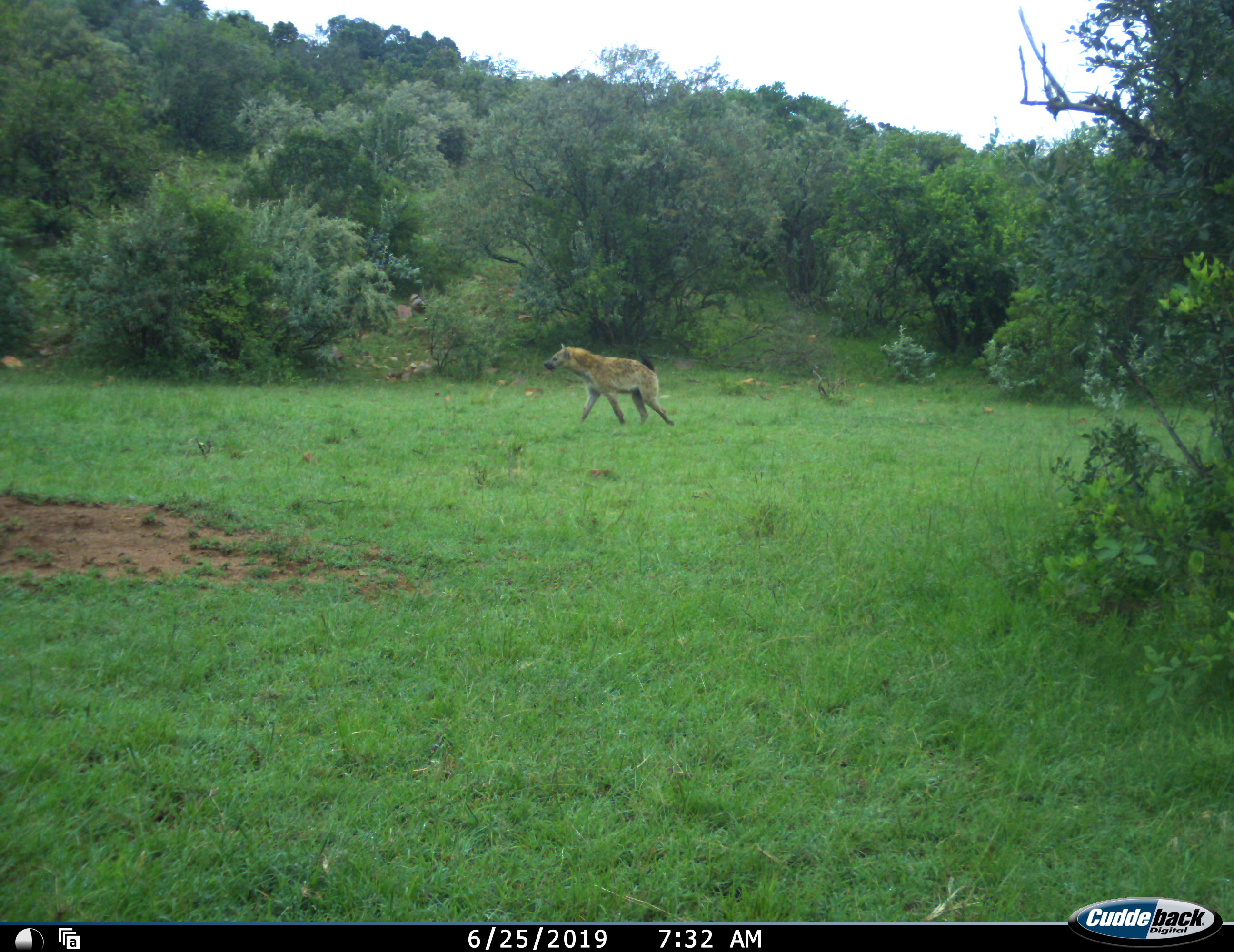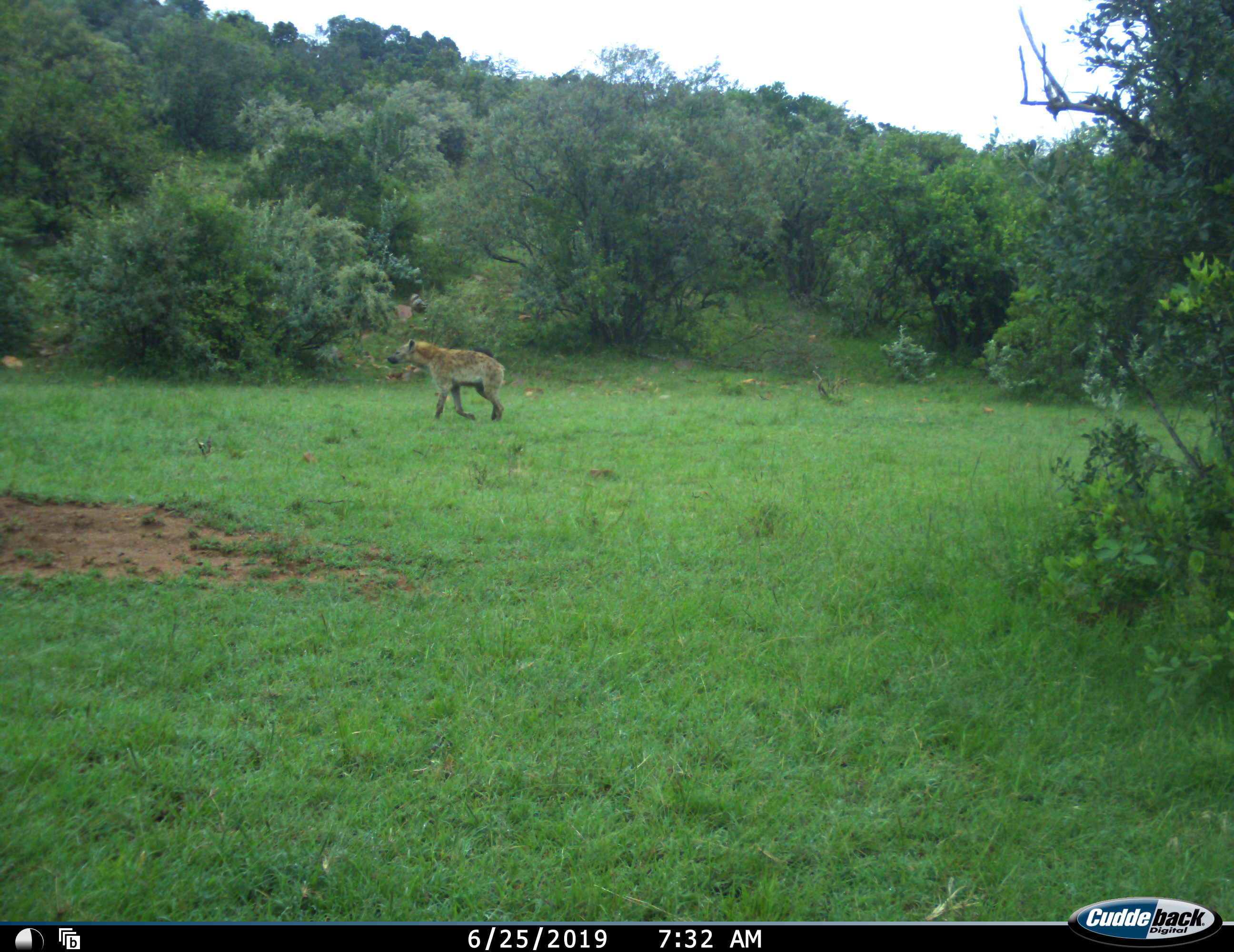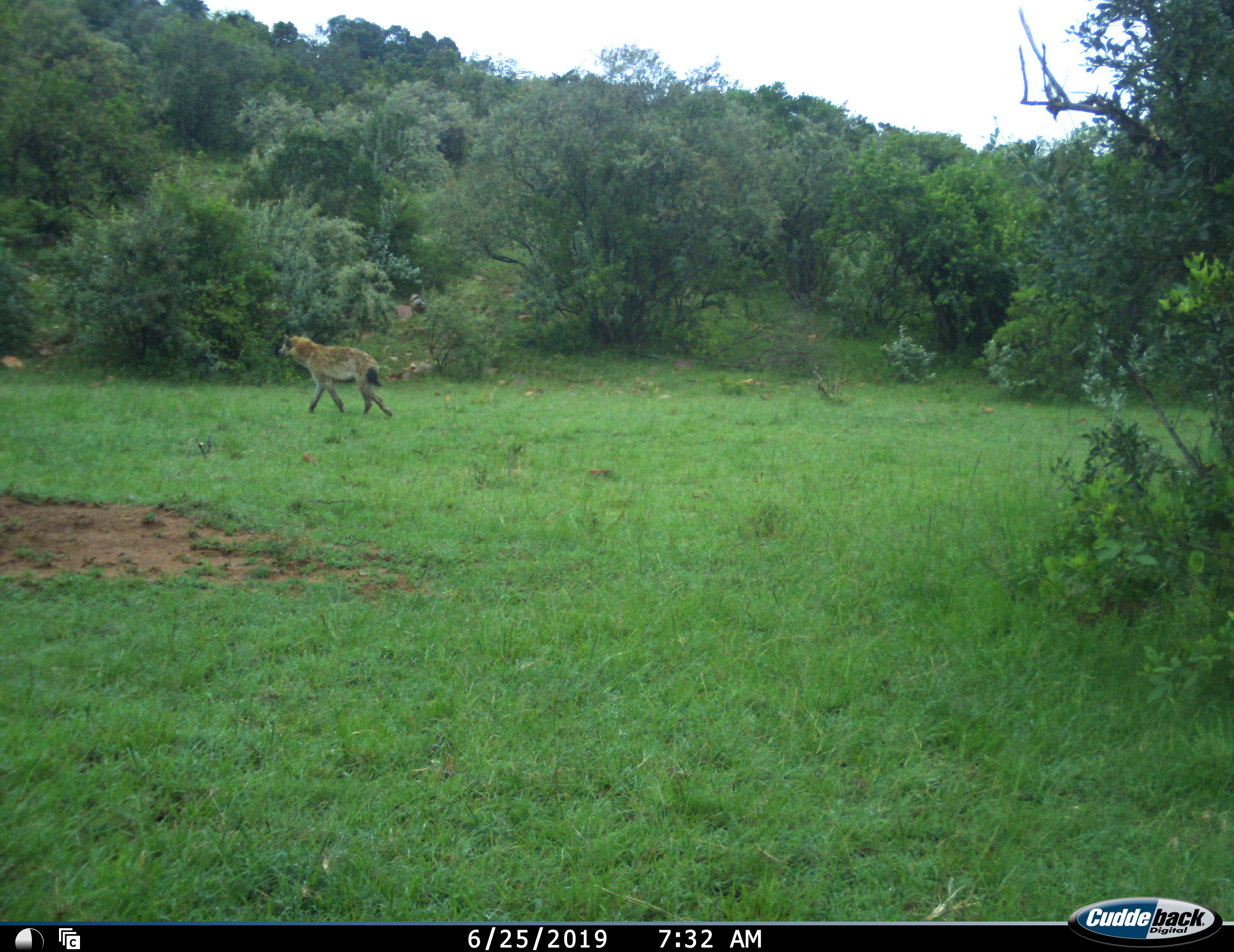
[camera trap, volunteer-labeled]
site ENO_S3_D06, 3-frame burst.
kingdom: Animalia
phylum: Chordata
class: Mammalia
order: Carnivora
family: Hyaenidae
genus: Crocuta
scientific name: Crocuta crocuta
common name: spotted hyena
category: hyenaspotted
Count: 1.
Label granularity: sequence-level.